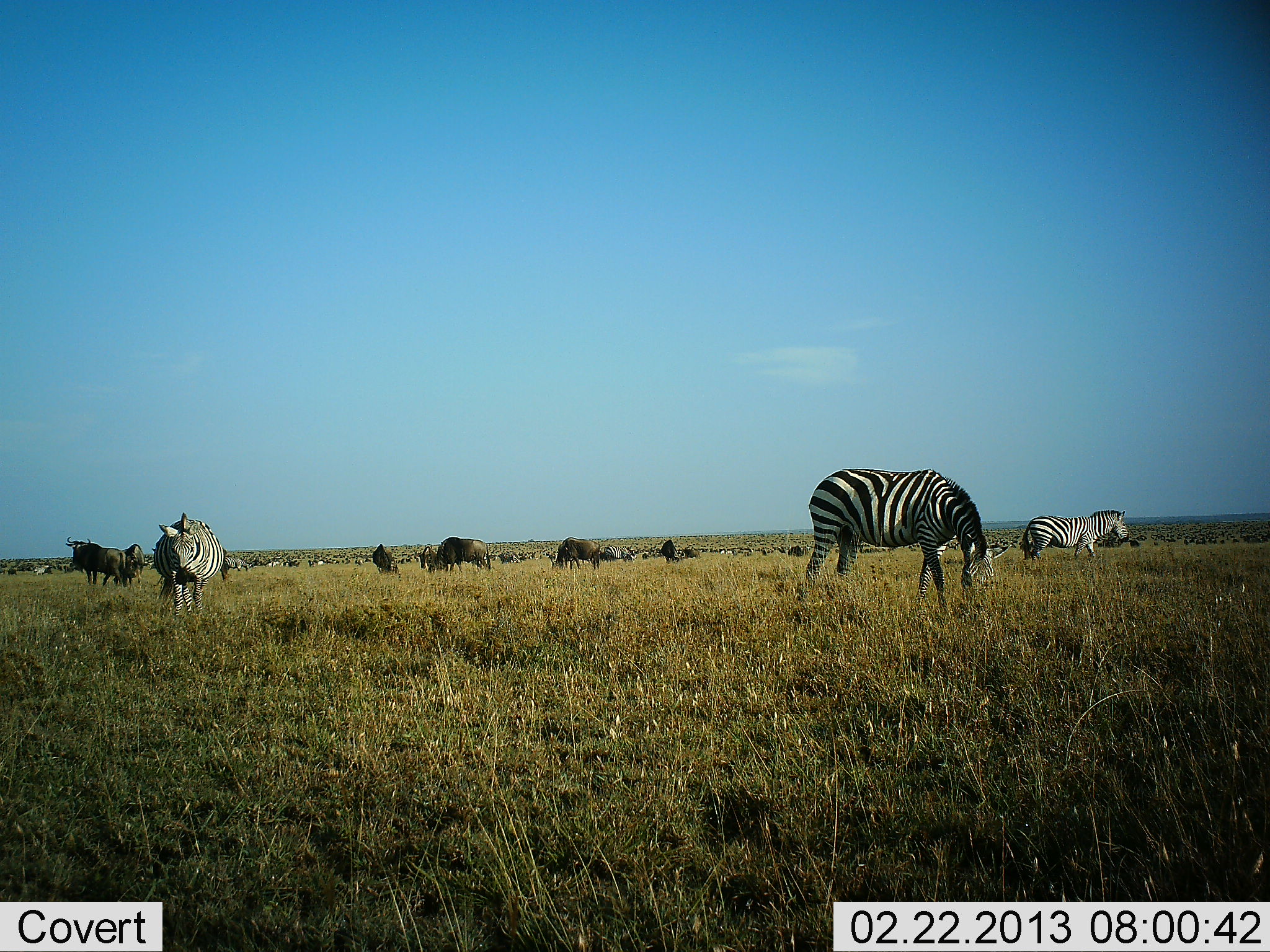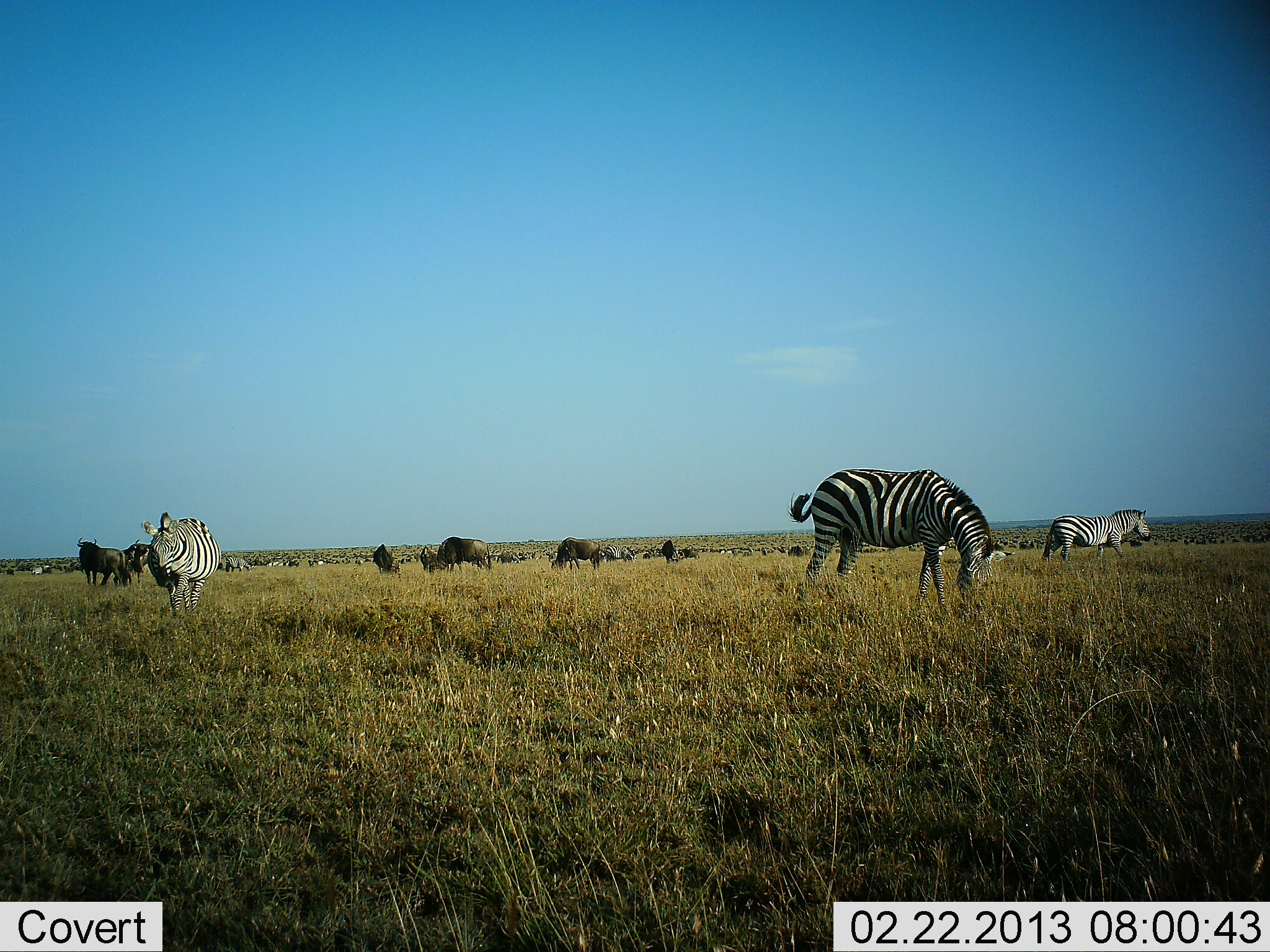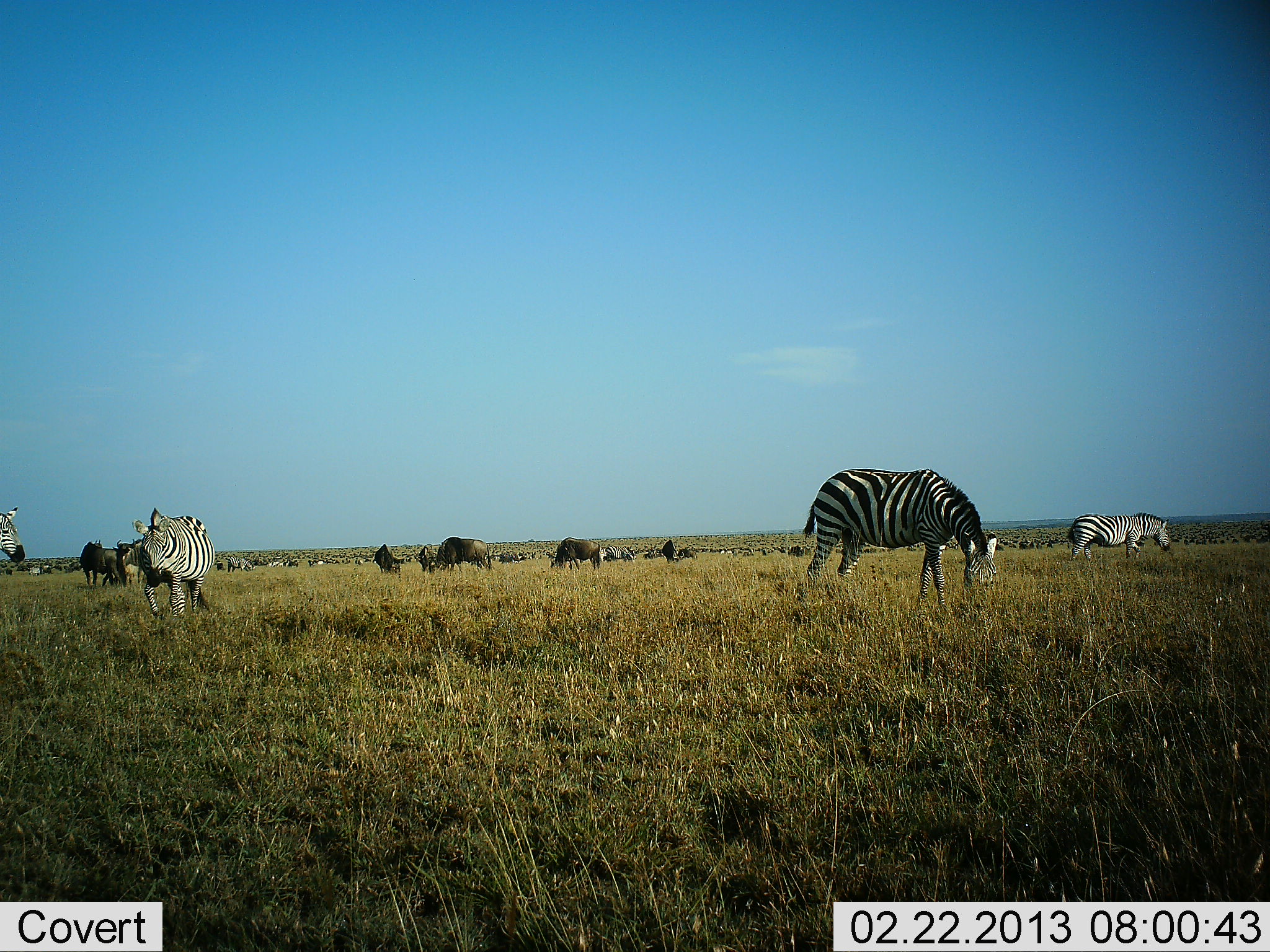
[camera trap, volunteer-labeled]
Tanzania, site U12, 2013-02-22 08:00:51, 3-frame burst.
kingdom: Animalia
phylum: Chordata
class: Mammalia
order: Artiodactyla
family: Bovidae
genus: Connochaetes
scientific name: Connochaetes taurinus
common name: blue wildebeest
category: wildebeest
Wildebeest (blue wildebeest) (Connochaetes taurinus), count 11-50. Behavior (volunteer vote fractions): standing 58%, resting 0%, moving 32%, interacting 0%. Young present (vote fraction): 0%. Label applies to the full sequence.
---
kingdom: Animalia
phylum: Chordata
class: Mammalia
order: Perissodactyla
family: Equidae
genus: Equus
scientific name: Equus quagga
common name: plains zebra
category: zebra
Zebra (plains zebra) (Equus quagga), count 4. Behavior (volunteer vote fractions): standing 38%, resting 0%, moving 67%, interacting 0%. Young present (vote fraction): 0%. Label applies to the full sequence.